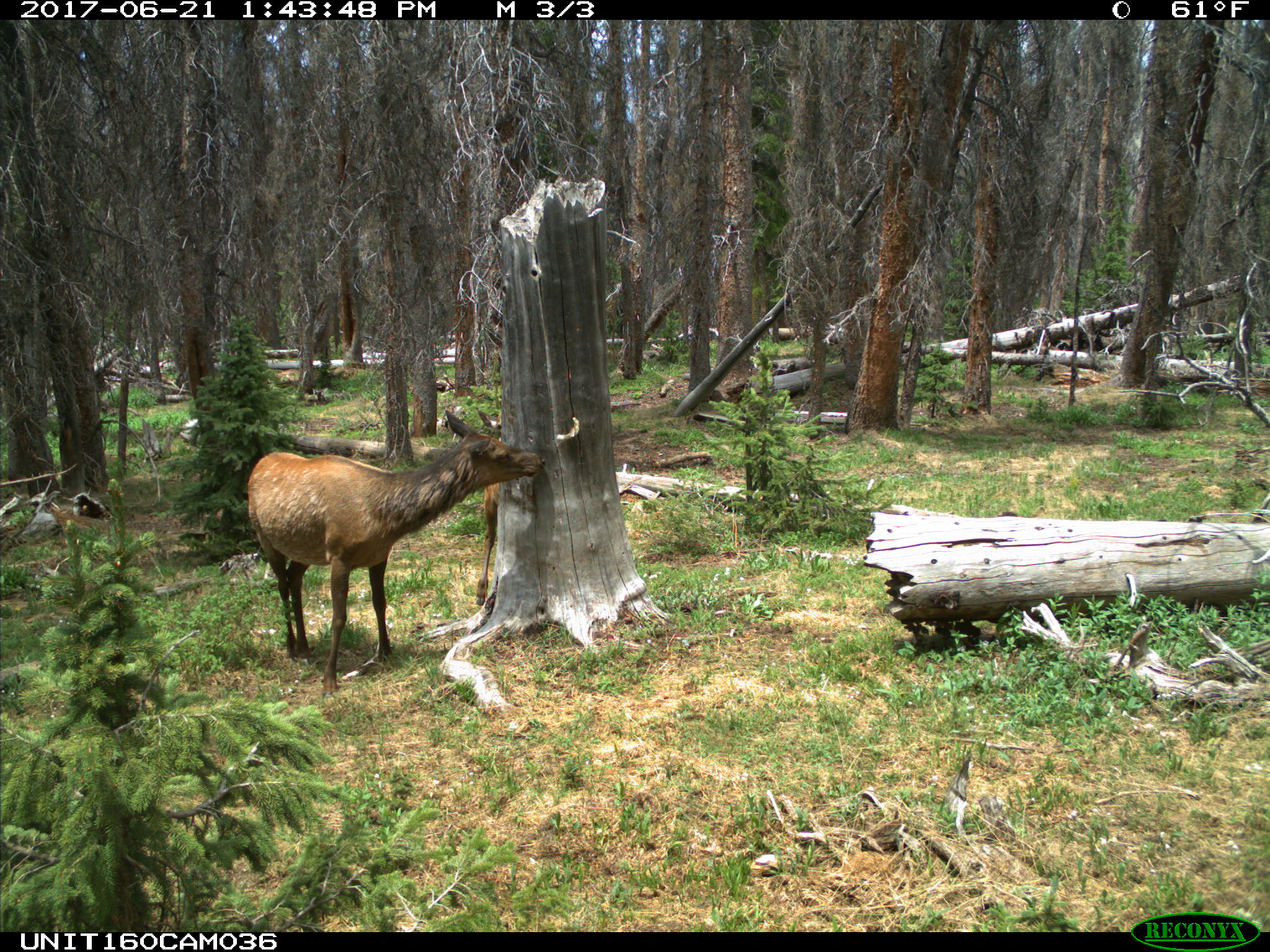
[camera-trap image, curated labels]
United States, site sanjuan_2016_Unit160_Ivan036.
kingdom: Animalia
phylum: Chordata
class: Mammalia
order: Artiodactyla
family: Cervidae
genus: Cervus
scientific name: Cervus elaphus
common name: red deer